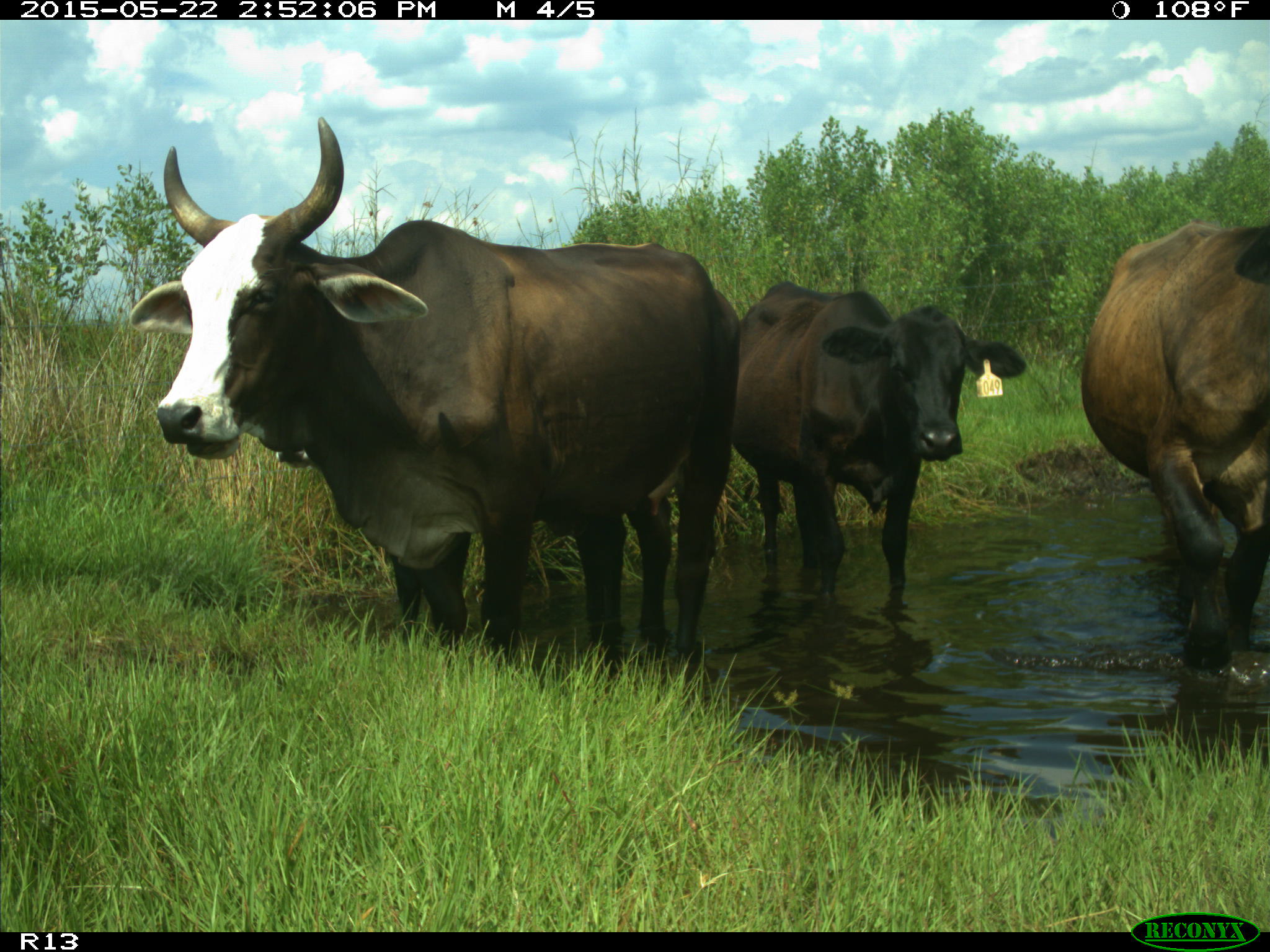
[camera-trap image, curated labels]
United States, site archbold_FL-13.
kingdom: Animalia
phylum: Chordata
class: Mammalia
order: Artiodactyla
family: Bovidae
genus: Bos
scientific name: Bos taurus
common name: domestic cow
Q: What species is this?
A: Bos taurus (domestic cow).